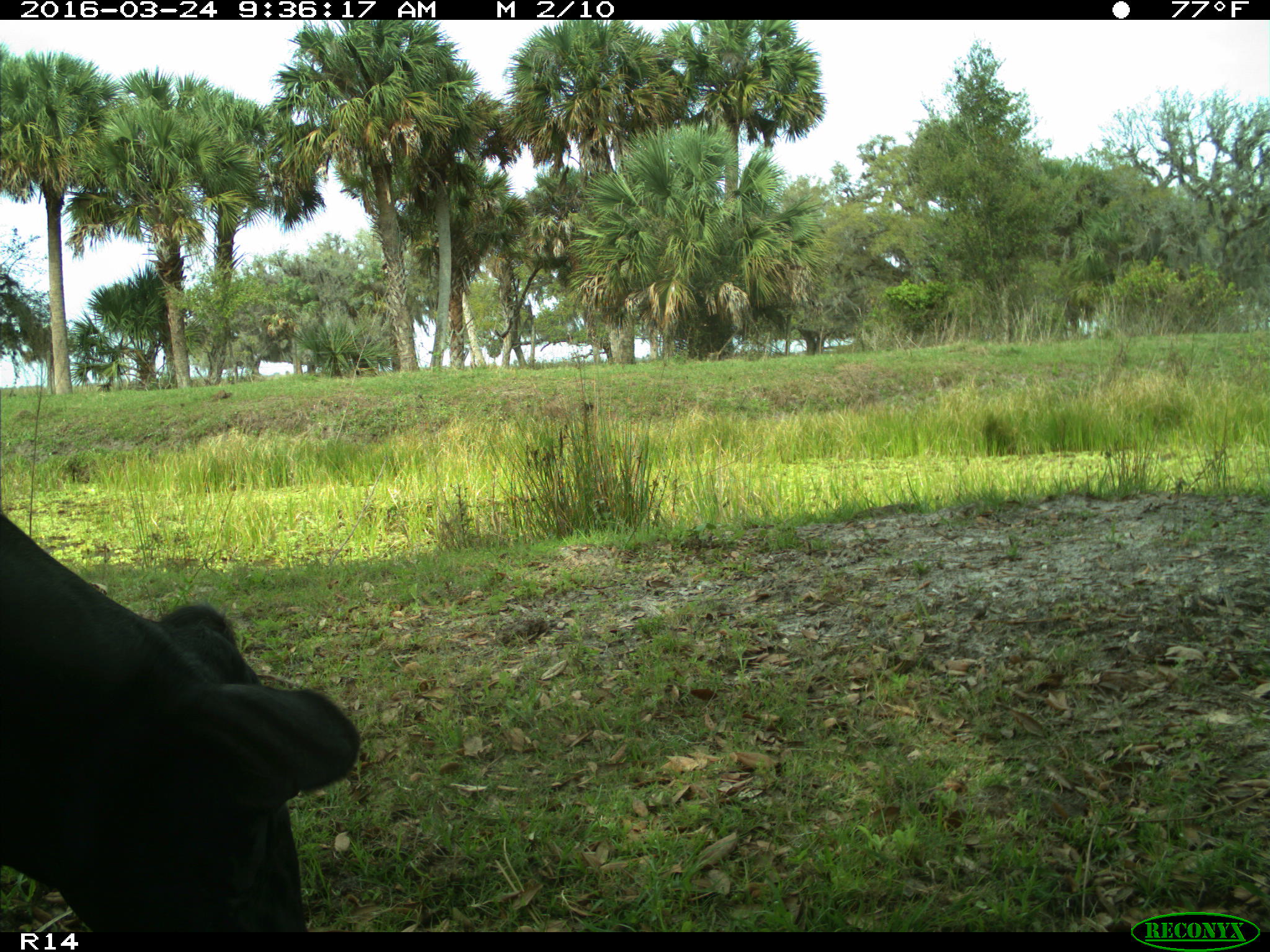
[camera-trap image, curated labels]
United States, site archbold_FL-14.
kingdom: Animalia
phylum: Chordata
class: Mammalia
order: Artiodactyla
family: Bovidae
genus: Bos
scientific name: Bos taurus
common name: domestic cow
Bos taurus (domestic cow).